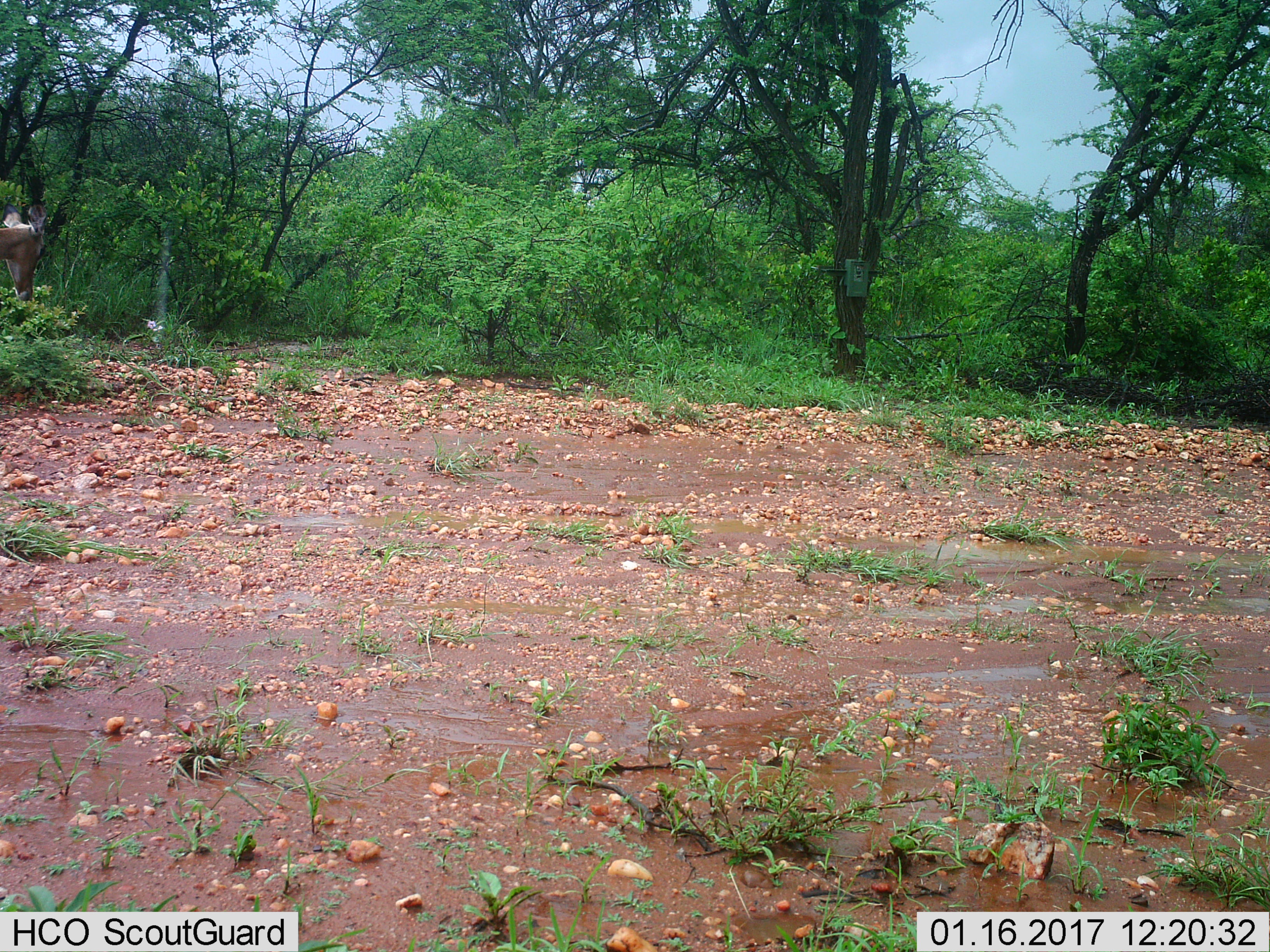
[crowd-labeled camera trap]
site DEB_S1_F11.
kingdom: Animalia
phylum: Chordata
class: Mammalia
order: Artiodactyla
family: Bovidae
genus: Aepyceros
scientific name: Aepyceros melampus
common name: impala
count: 1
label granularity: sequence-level